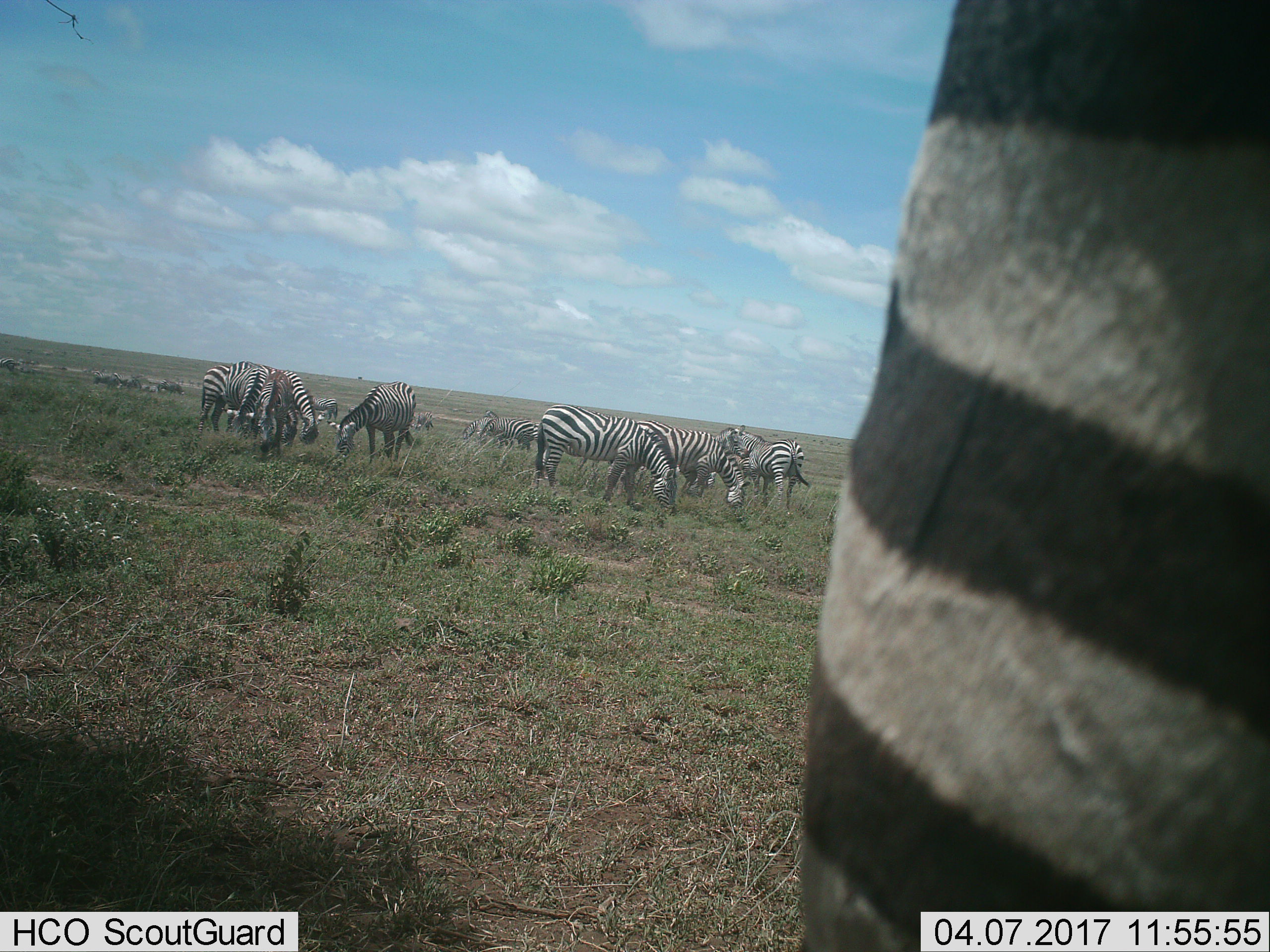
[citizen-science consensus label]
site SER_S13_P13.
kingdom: Animalia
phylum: Chordata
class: Mammalia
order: Perissodactyla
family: Equidae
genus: Equus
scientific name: Equus quagga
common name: plains zebra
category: zebraplains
Zebraplains (plains zebra) (Equus quagga), count 11-50. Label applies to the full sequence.